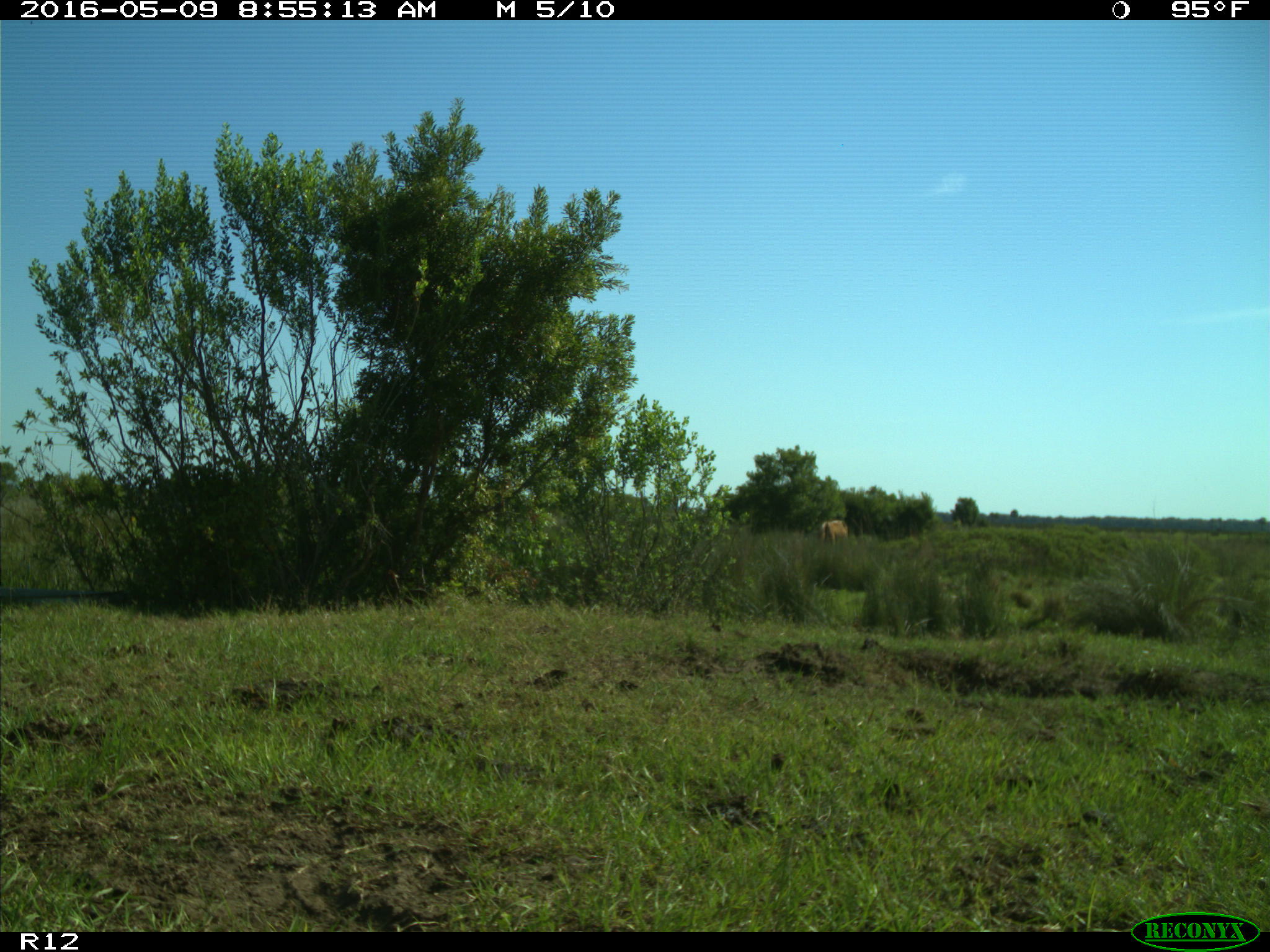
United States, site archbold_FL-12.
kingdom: Animalia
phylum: Chordata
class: Mammalia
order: Artiodactyla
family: Bovidae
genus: Bos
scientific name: Bos taurus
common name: domestic cow